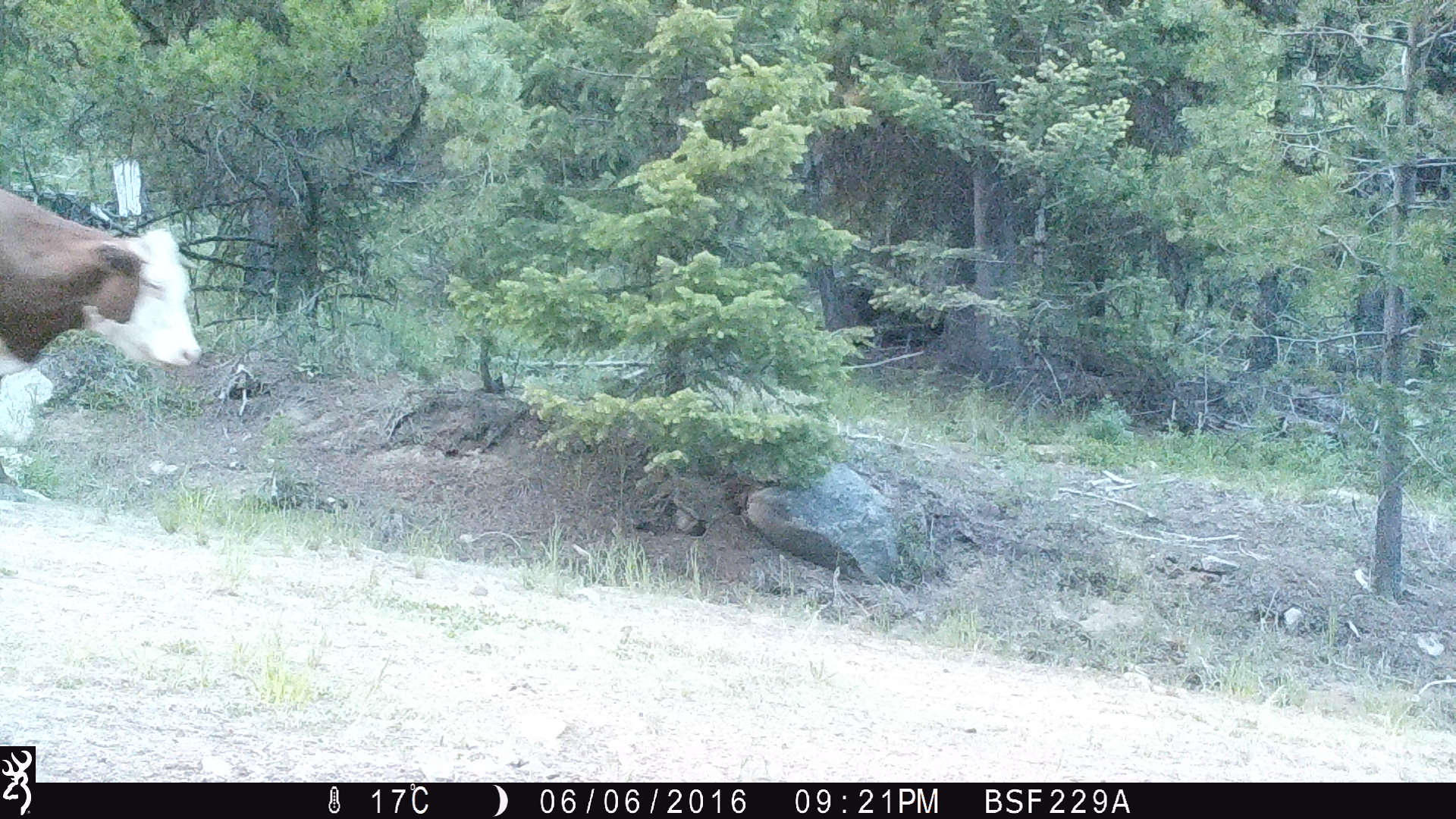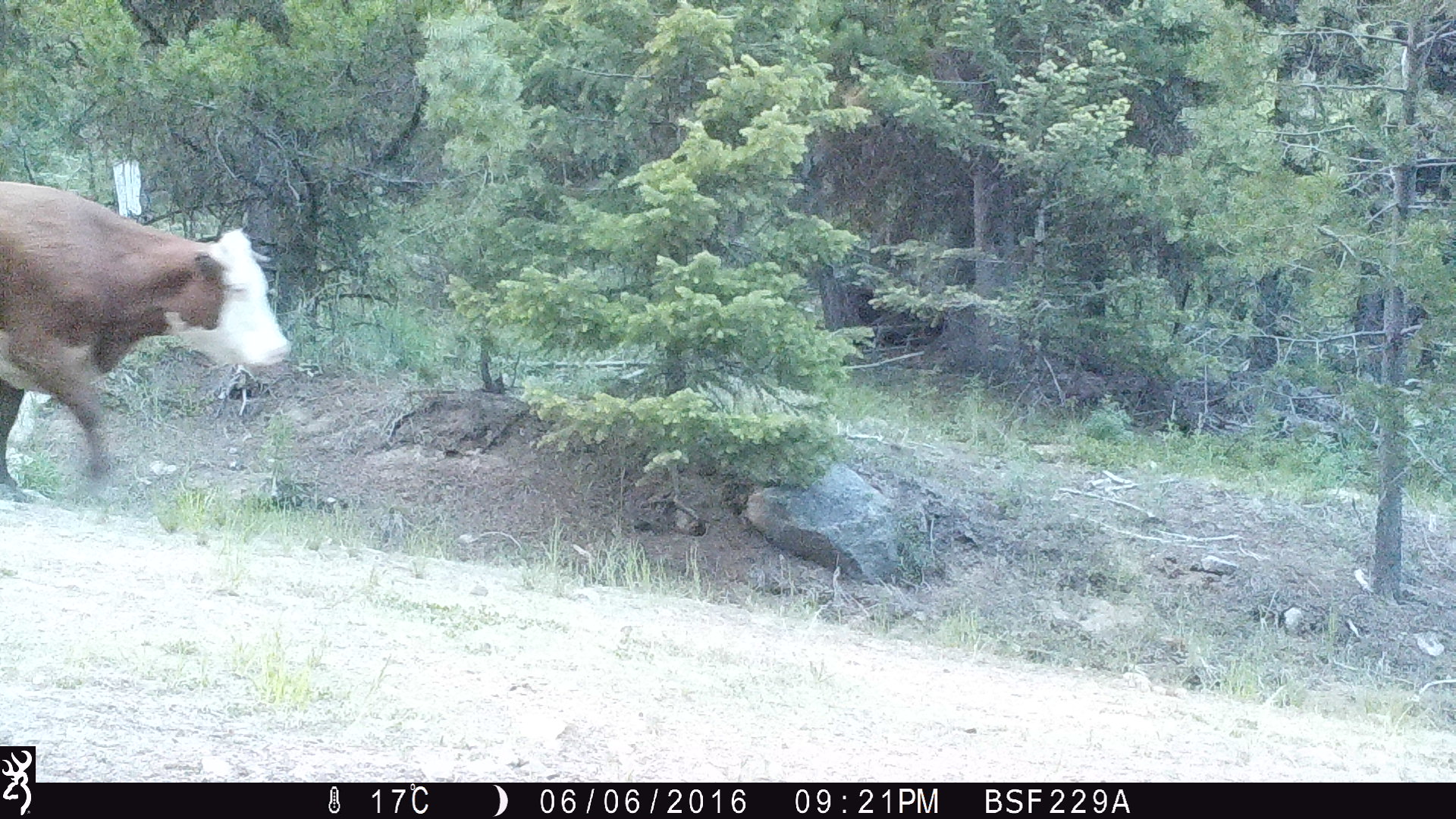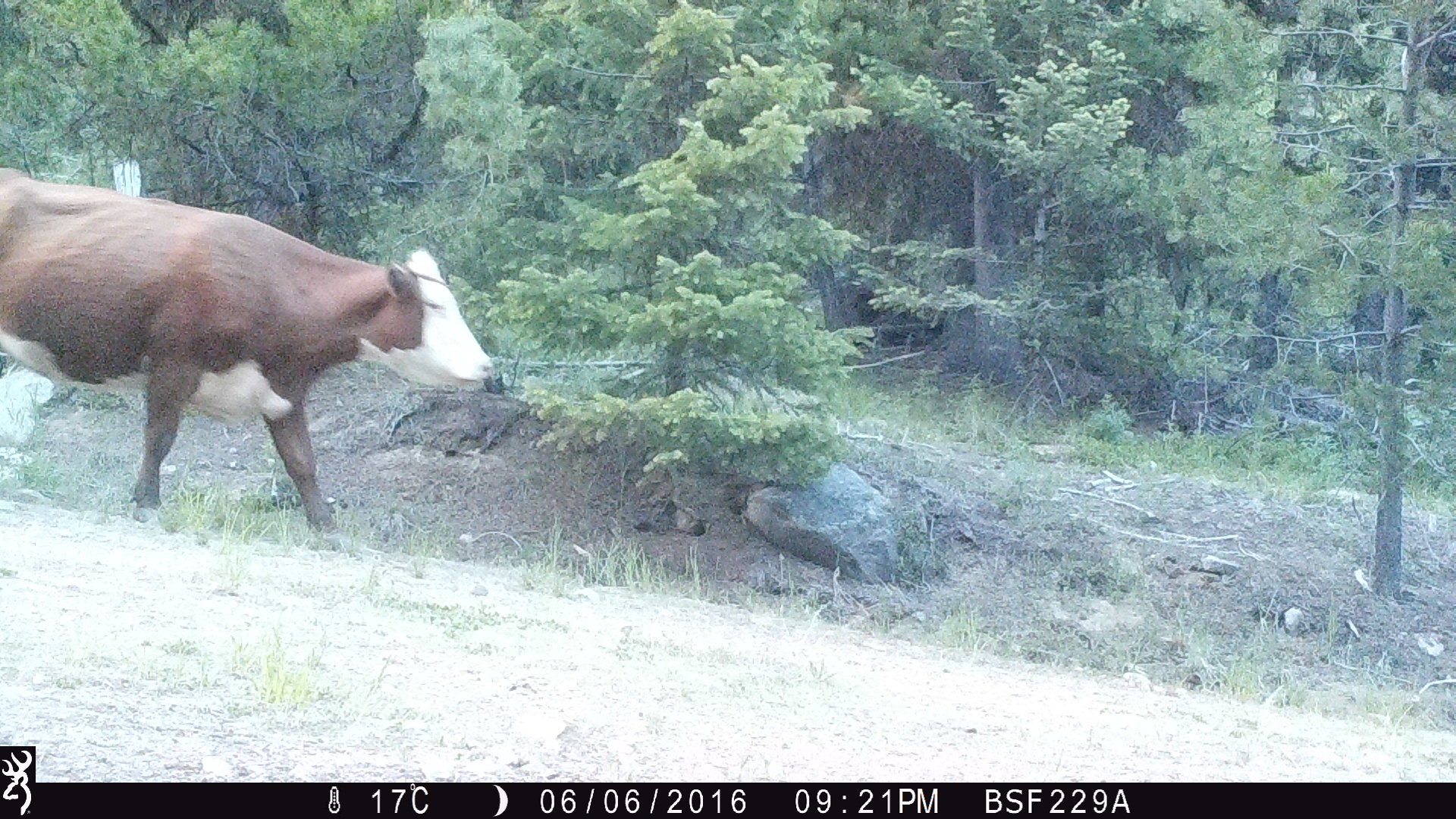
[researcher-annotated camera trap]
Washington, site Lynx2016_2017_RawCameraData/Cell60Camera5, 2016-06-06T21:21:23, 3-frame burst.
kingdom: Animalia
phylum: Chordata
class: Mammalia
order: Artiodactyla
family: Bovidae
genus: Bos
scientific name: Bos taurus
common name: domestic cattle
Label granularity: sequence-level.